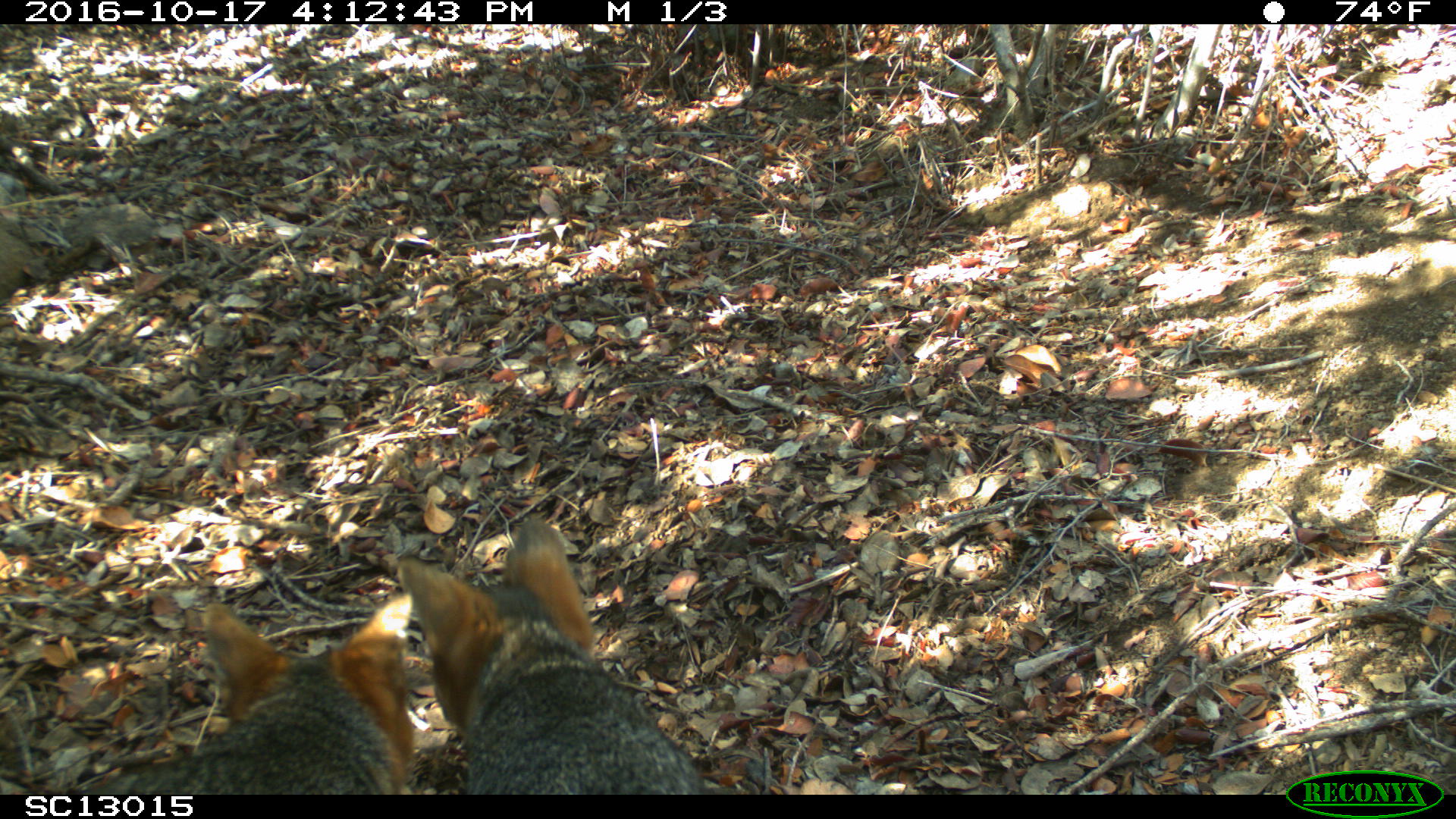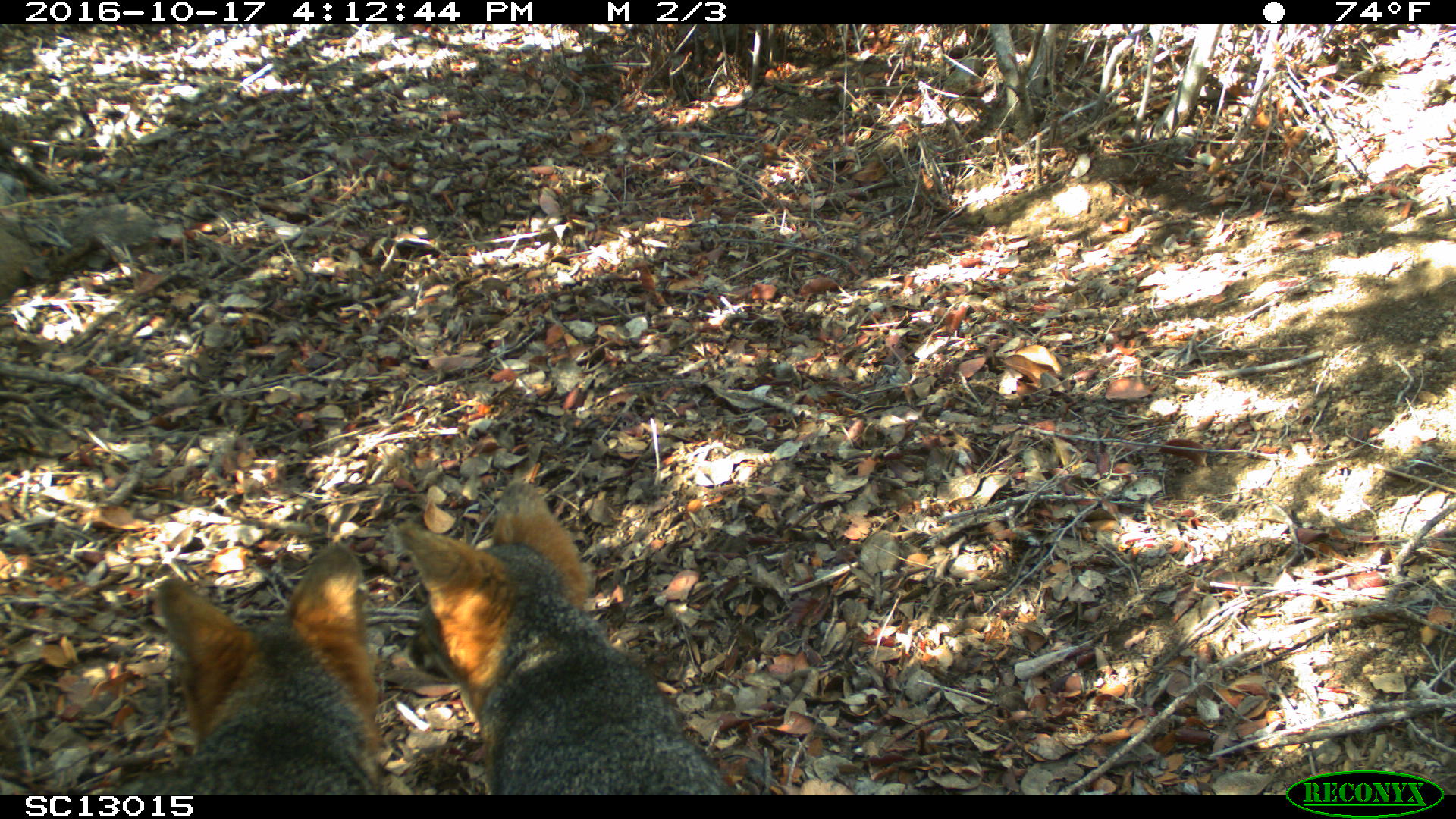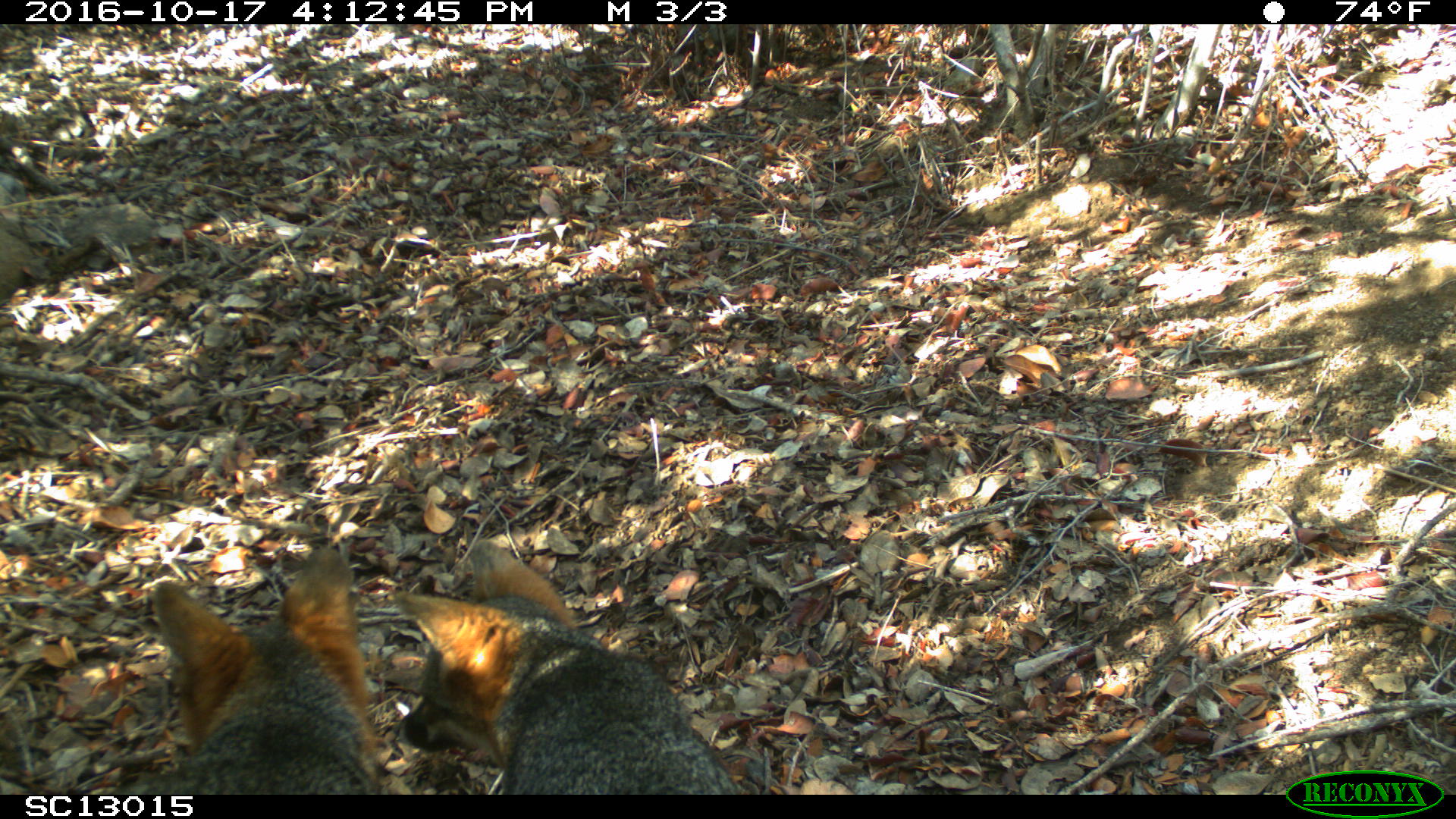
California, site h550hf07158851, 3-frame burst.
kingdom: Animalia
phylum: Chordata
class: Mammalia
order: Carnivora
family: Canidae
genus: Urocyon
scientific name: Urocyon littoralis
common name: island fox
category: fox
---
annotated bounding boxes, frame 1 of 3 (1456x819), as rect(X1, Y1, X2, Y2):
fox: rect(400, 516, 707, 794); rect(143, 592, 413, 794)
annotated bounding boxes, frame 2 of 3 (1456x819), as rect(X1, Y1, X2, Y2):
fox: rect(397, 477, 734, 793); rect(109, 543, 381, 795)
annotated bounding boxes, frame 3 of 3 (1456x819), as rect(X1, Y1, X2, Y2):
fox: rect(394, 539, 742, 794); rect(156, 548, 380, 794)